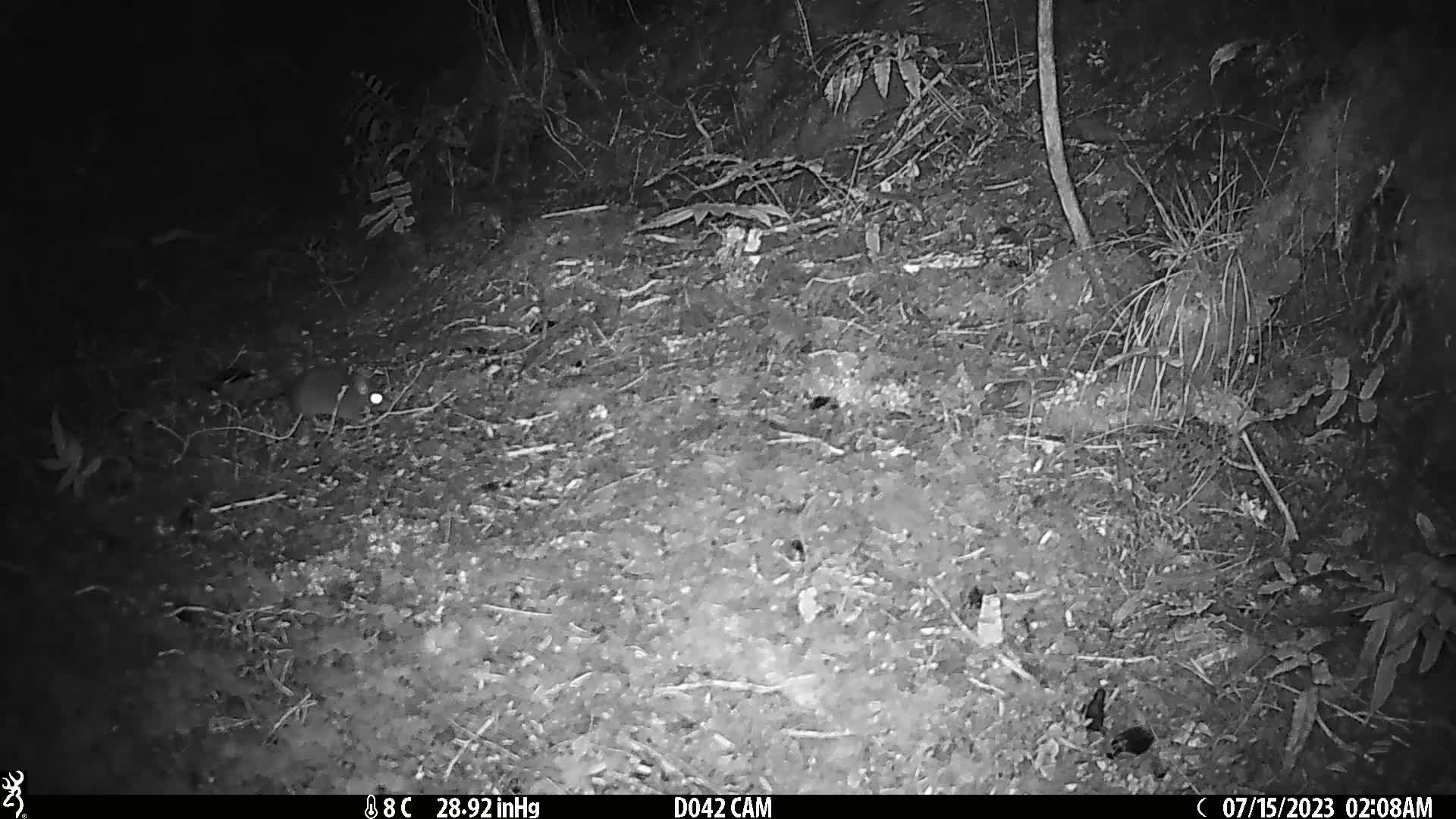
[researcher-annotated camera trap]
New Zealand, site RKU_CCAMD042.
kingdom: Animalia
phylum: Chordata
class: Mammalia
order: Rodentia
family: Muridae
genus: Rattus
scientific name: Rattus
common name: rat